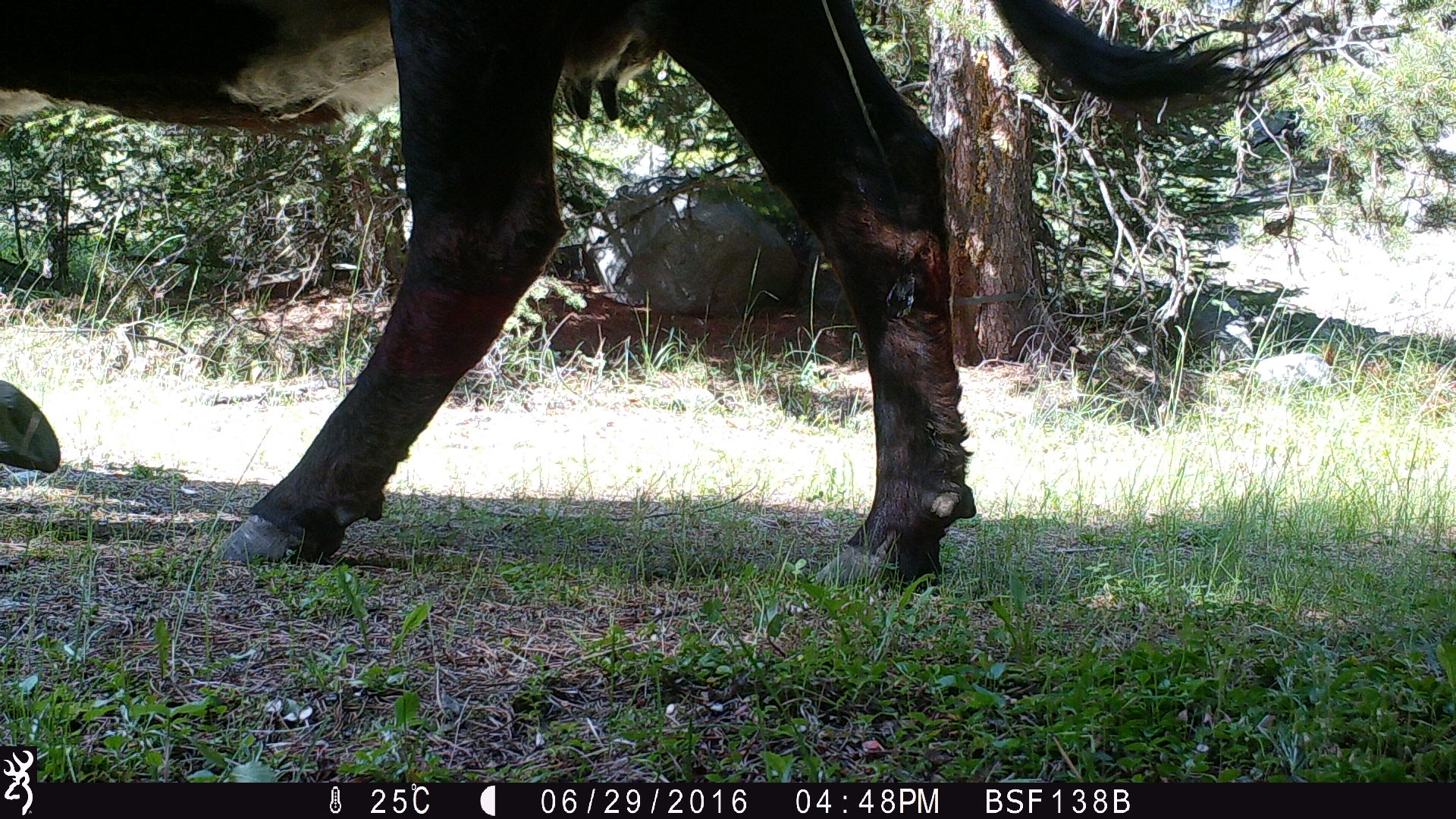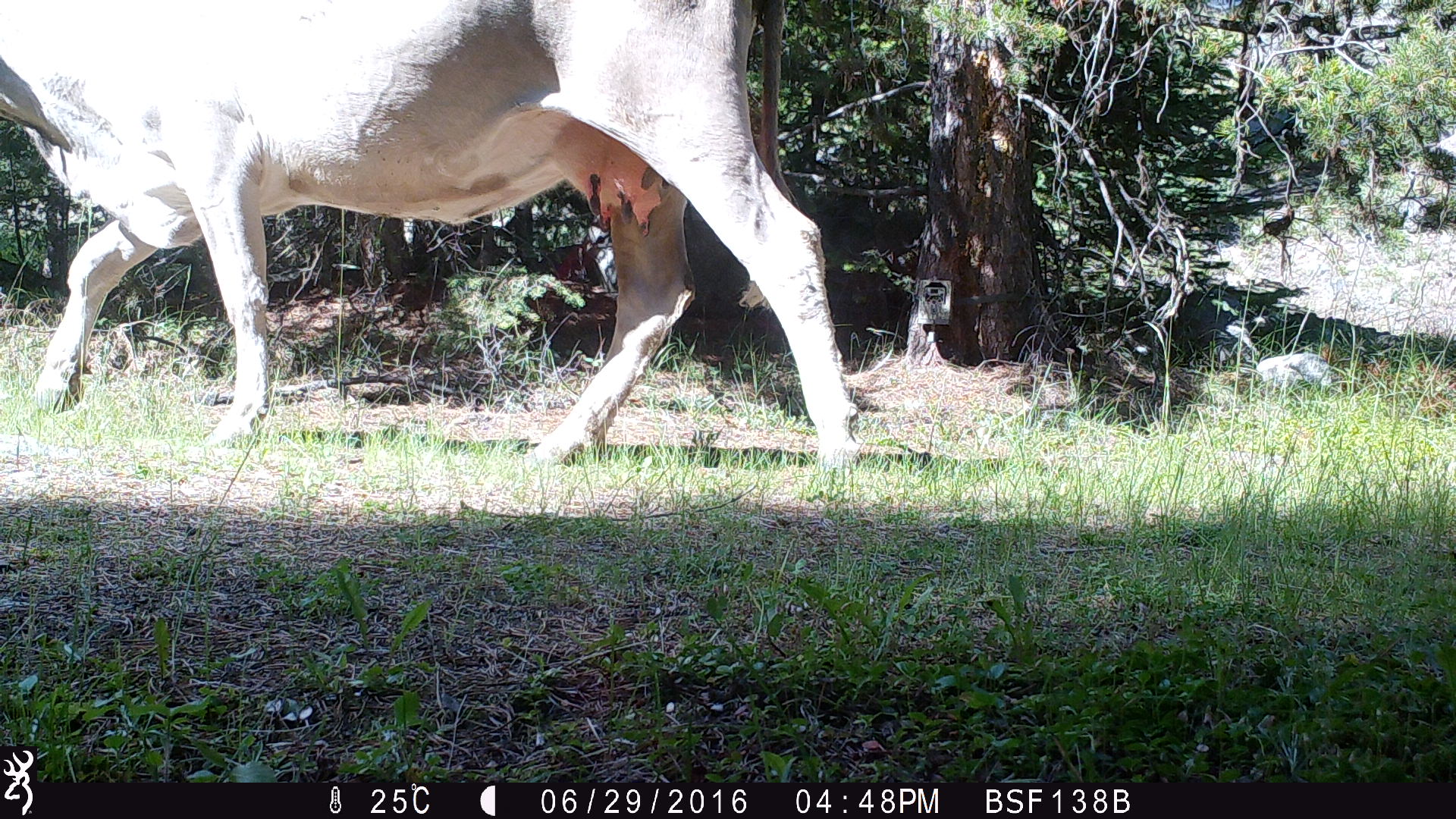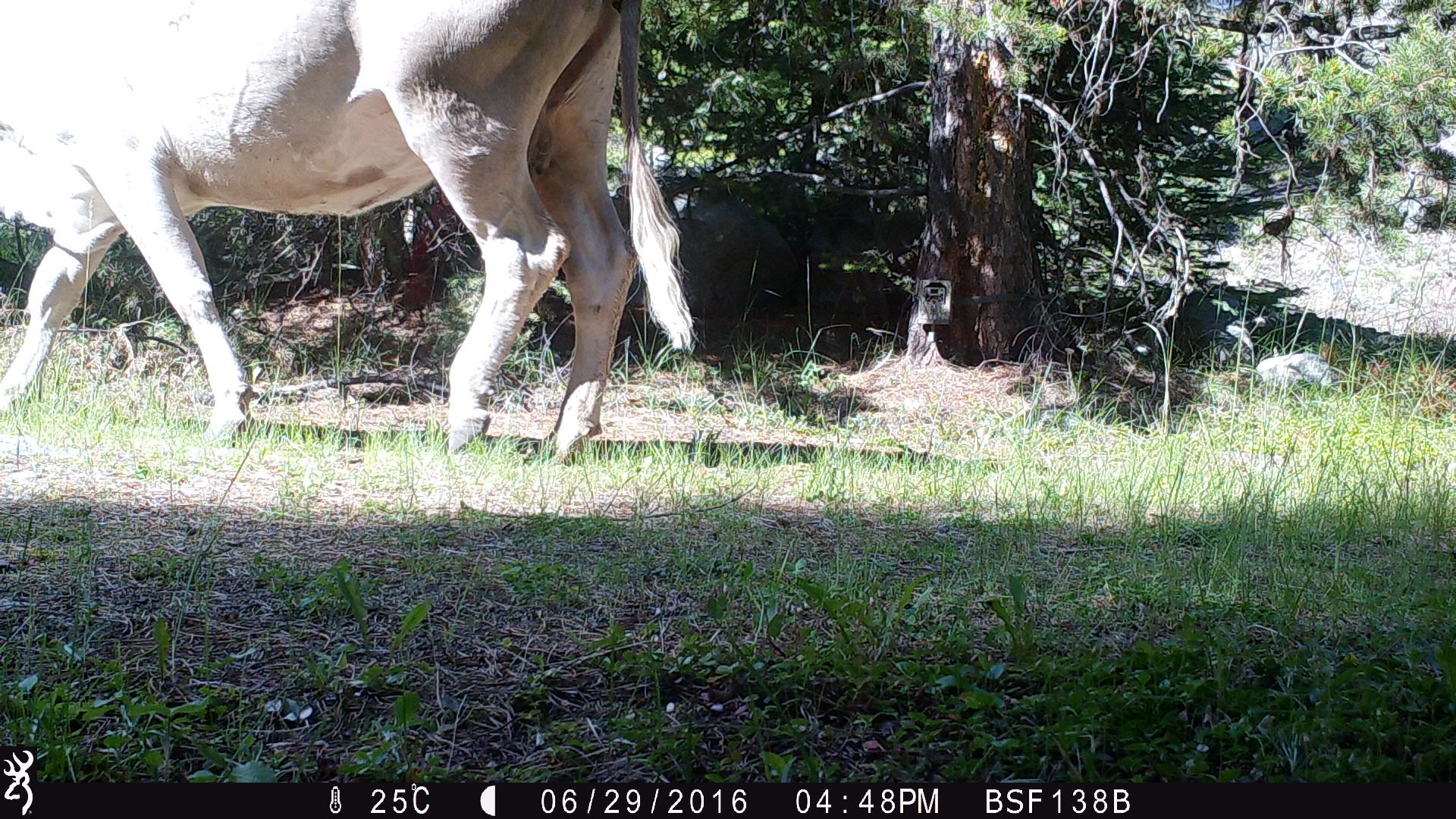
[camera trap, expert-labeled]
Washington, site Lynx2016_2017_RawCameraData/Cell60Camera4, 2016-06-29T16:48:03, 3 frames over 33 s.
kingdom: Animalia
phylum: Chordata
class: Mammalia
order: Artiodactyla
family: Bovidae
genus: Bos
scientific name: Bos taurus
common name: domestic cattle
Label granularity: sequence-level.